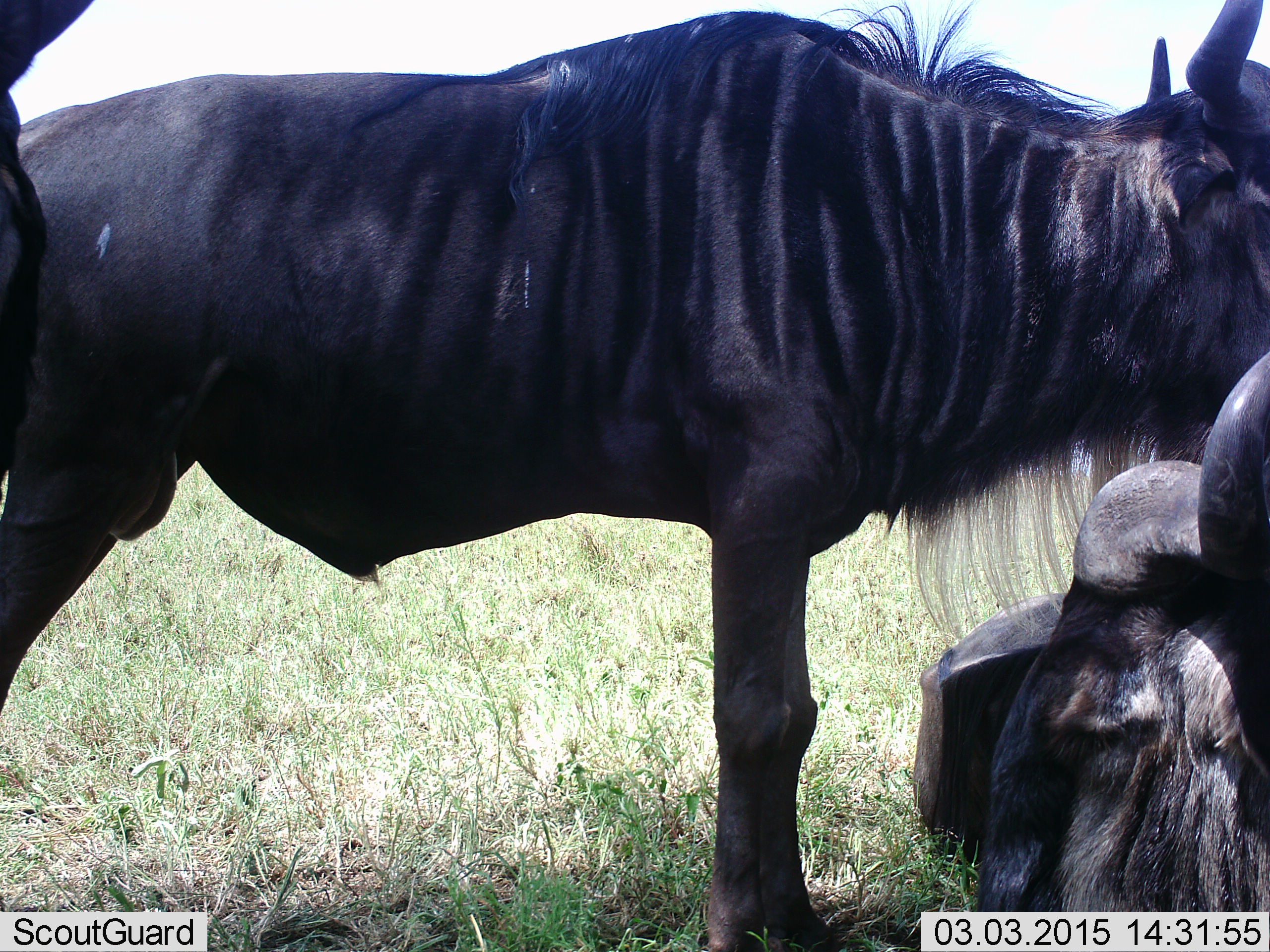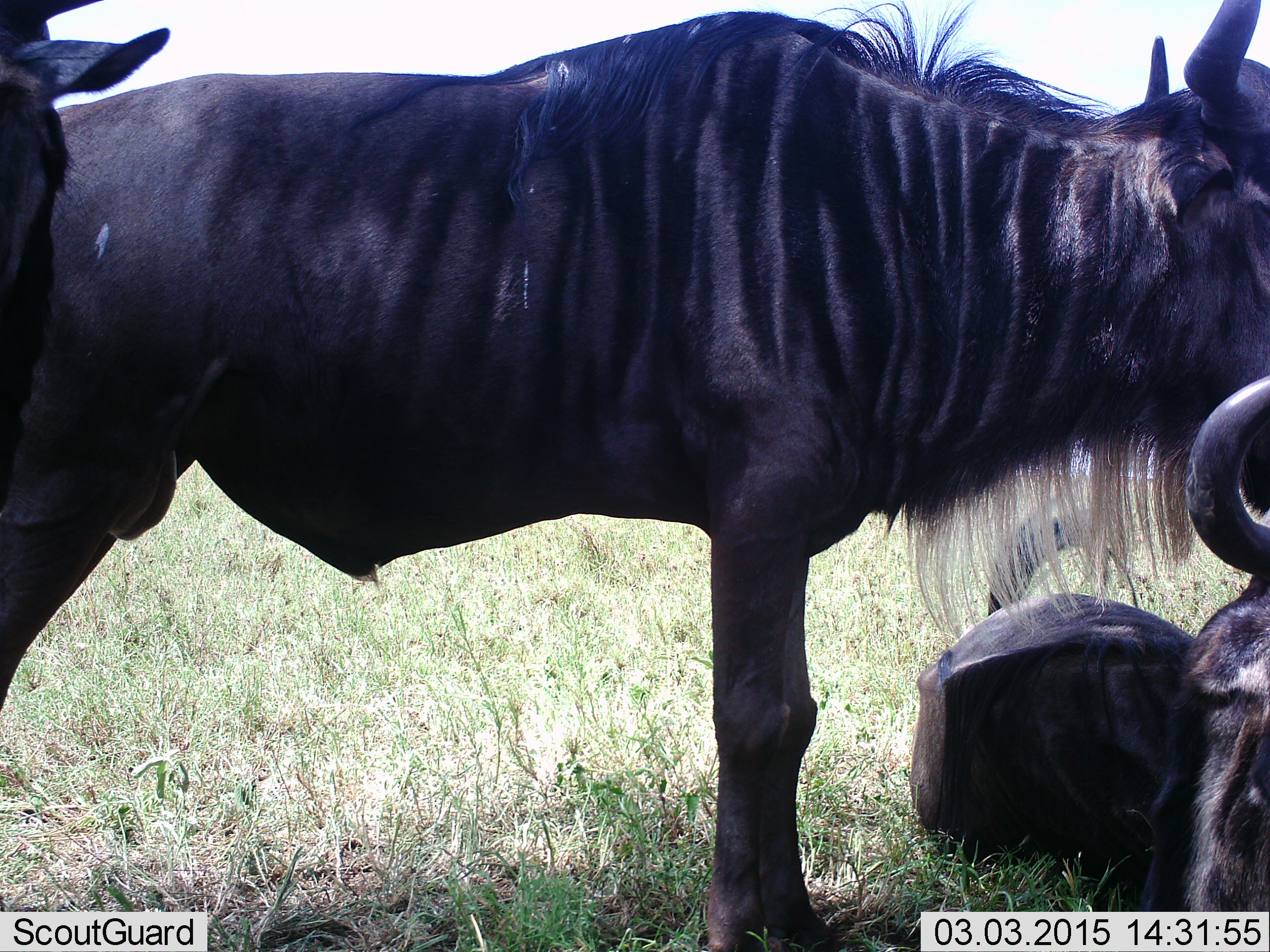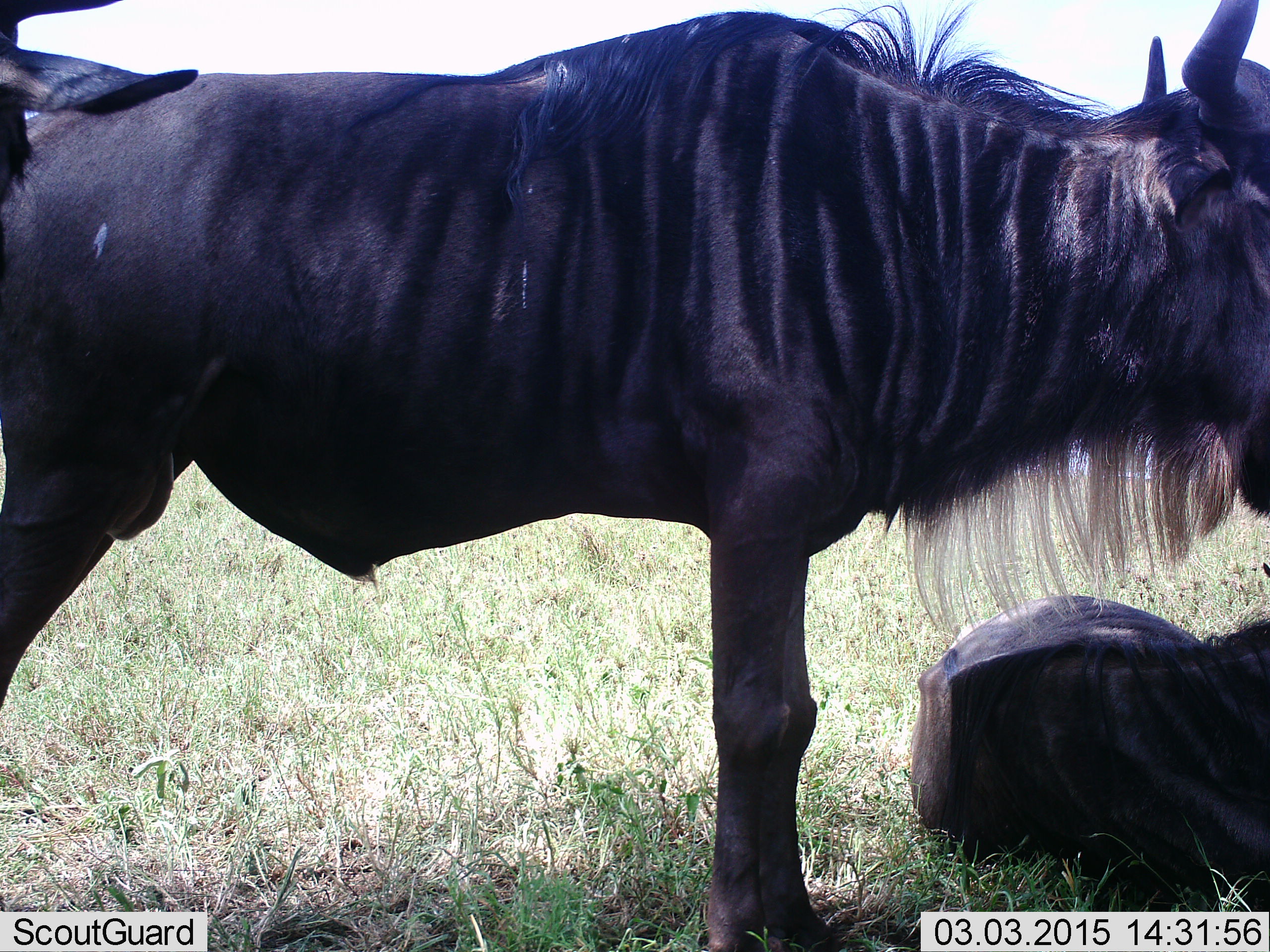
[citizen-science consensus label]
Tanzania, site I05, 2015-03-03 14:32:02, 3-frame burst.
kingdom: Animalia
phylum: Chordata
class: Mammalia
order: Artiodactyla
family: Bovidae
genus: Connochaetes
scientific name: Connochaetes taurinus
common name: blue wildebeest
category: wildebeest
Wildebeest (blue wildebeest) (Connochaetes taurinus), count 4. Behavior (volunteer vote fractions): standing 100%, resting 70%, moving 10%, interacting 0%. Young present (vote fraction): 0%. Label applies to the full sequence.